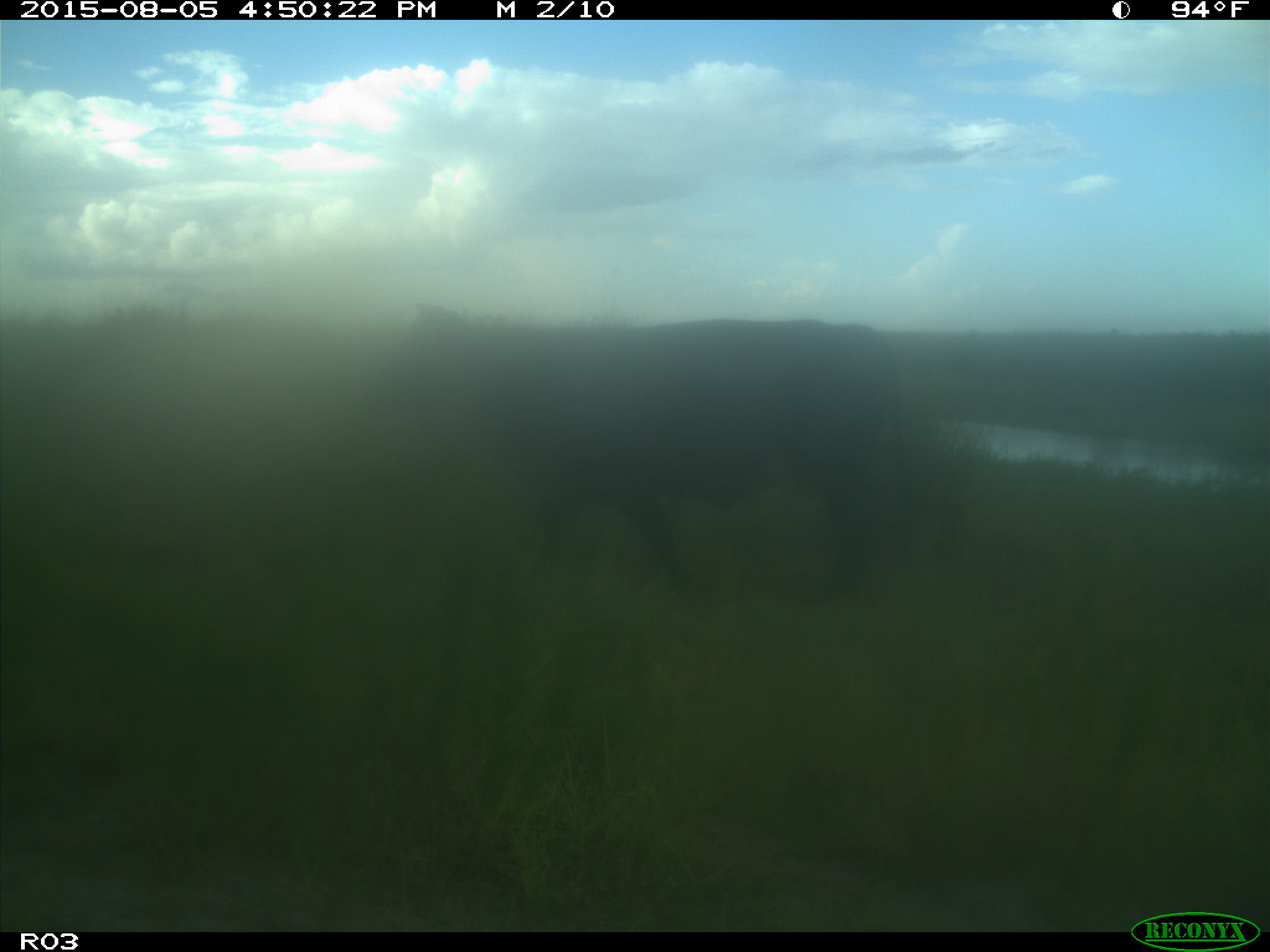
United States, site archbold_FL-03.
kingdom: Animalia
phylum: Chordata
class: Mammalia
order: Artiodactyla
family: Bovidae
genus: Bos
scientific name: Bos taurus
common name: domestic cow